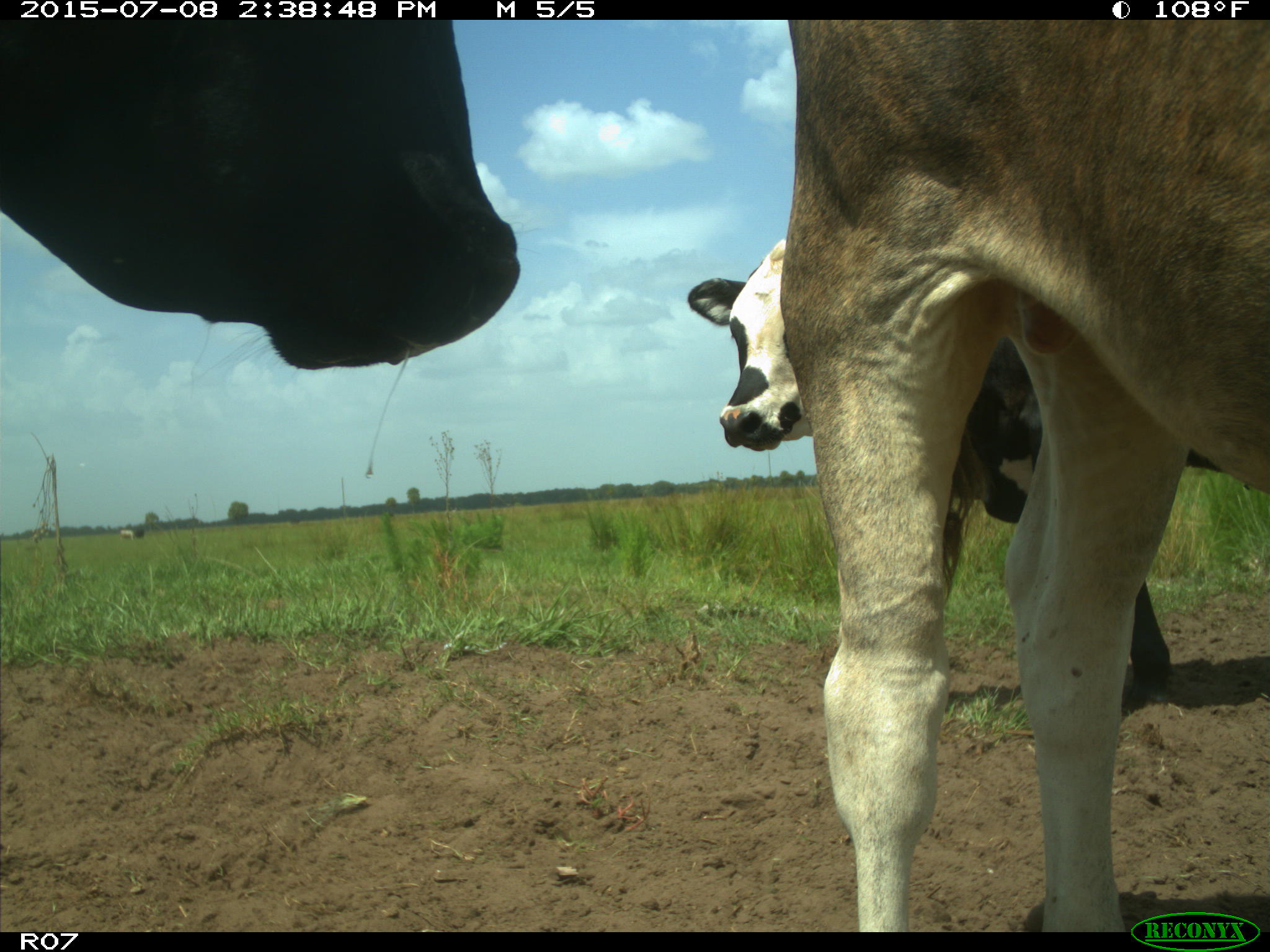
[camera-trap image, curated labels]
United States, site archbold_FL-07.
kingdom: Animalia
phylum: Chordata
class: Mammalia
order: Artiodactyla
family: Bovidae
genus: Bos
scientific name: Bos taurus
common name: domestic cow